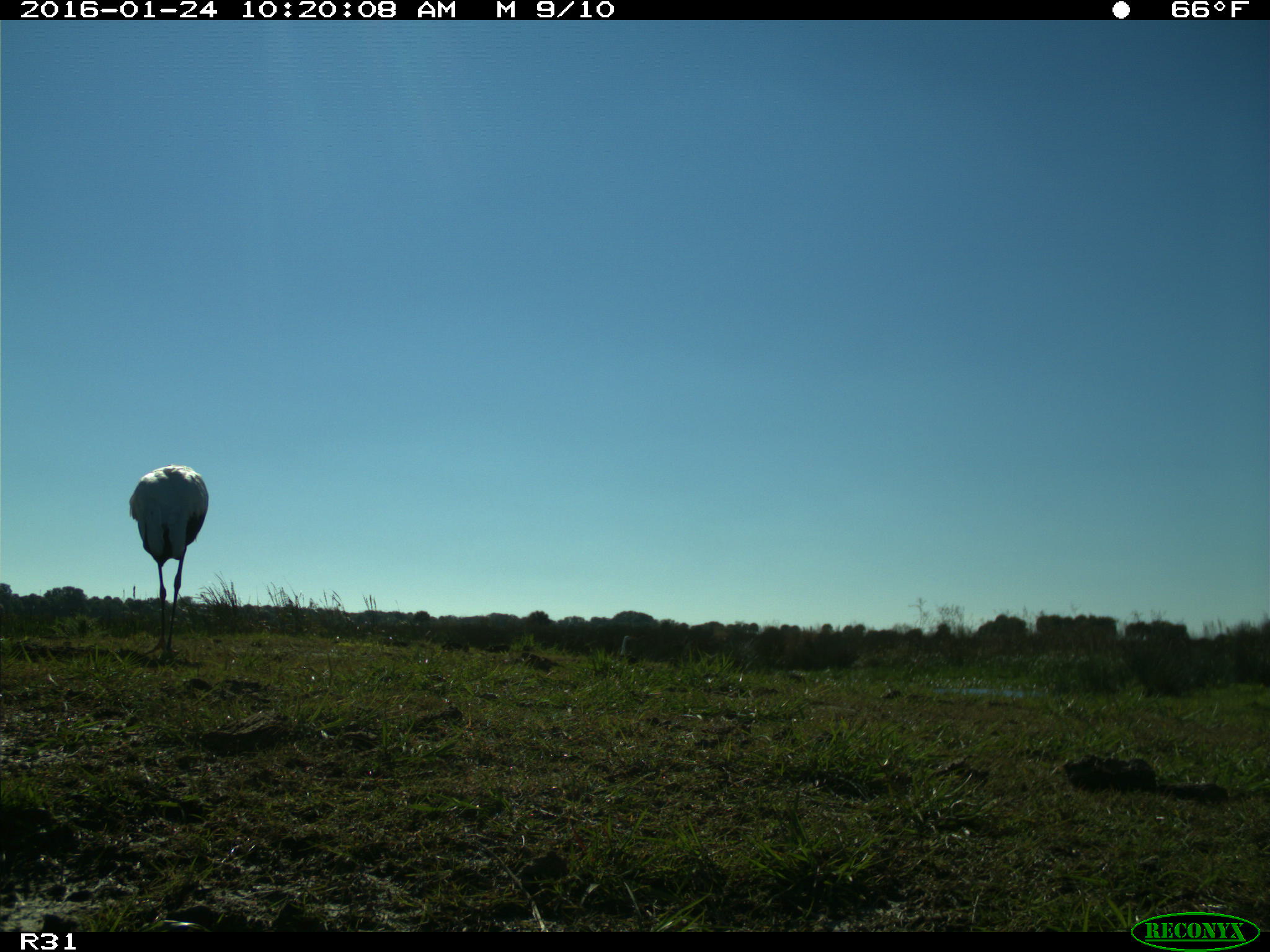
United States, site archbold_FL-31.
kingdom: Animalia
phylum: Chordata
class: Aves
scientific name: Aves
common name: birds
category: unidentified bird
Unidentified bird (birds) (Aves).